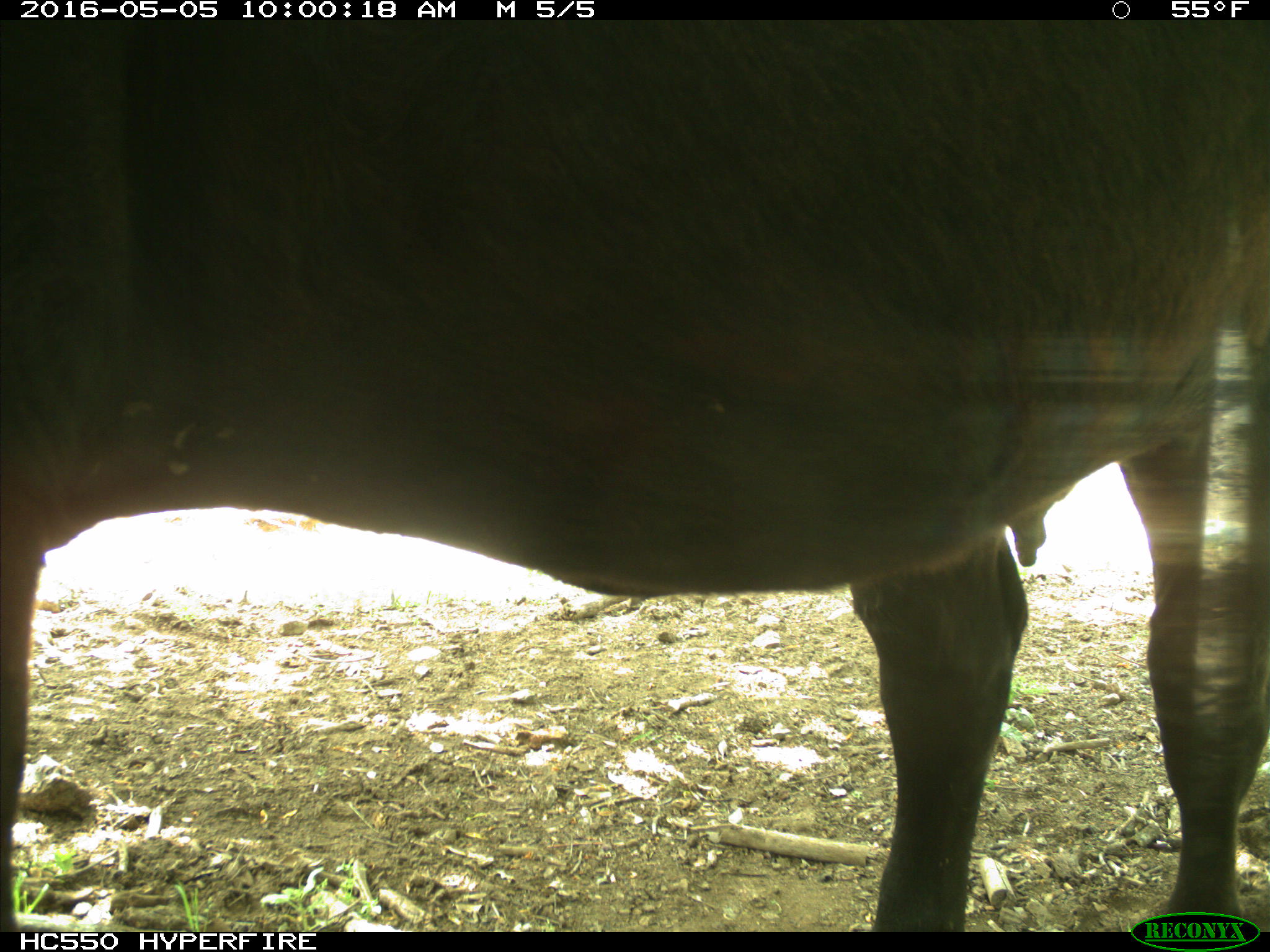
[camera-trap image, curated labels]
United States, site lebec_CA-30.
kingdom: Animalia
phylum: Chordata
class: Mammalia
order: Artiodactyla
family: Bovidae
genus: Bos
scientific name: Bos taurus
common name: domestic cow